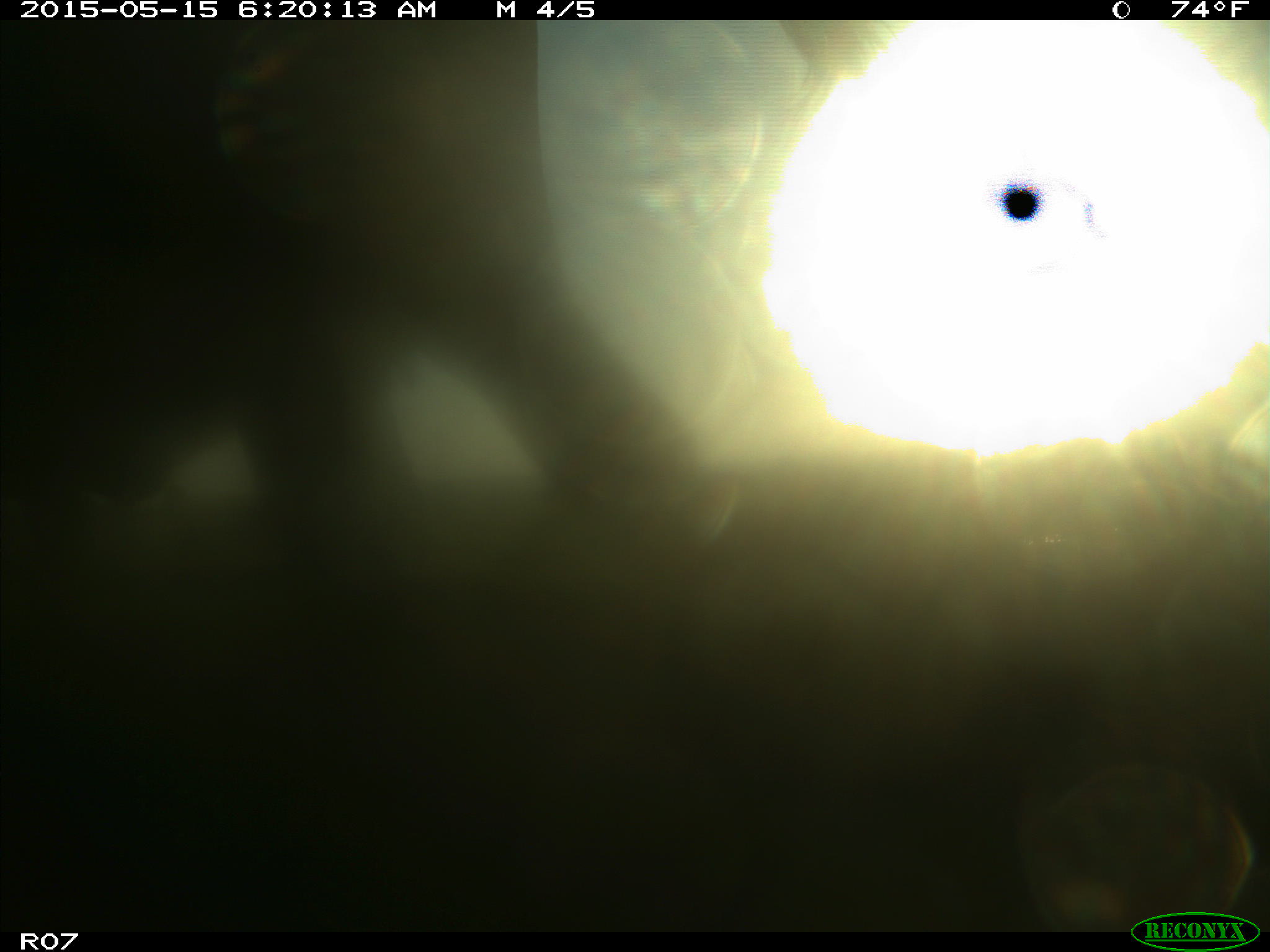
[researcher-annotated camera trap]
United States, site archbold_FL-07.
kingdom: Animalia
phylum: Chordata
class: Mammalia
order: Artiodactyla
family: Bovidae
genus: Bos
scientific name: Bos taurus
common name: domestic cow